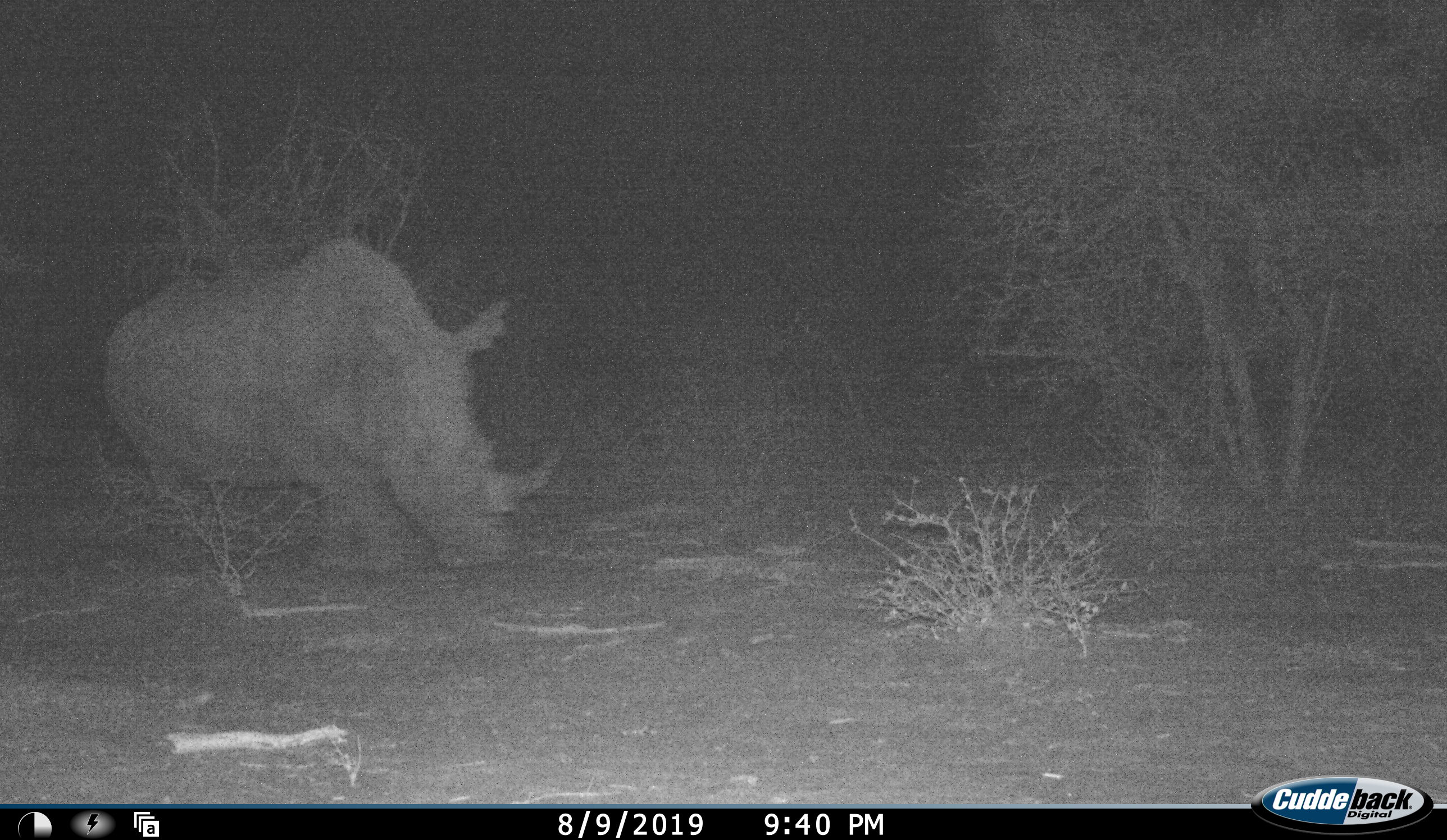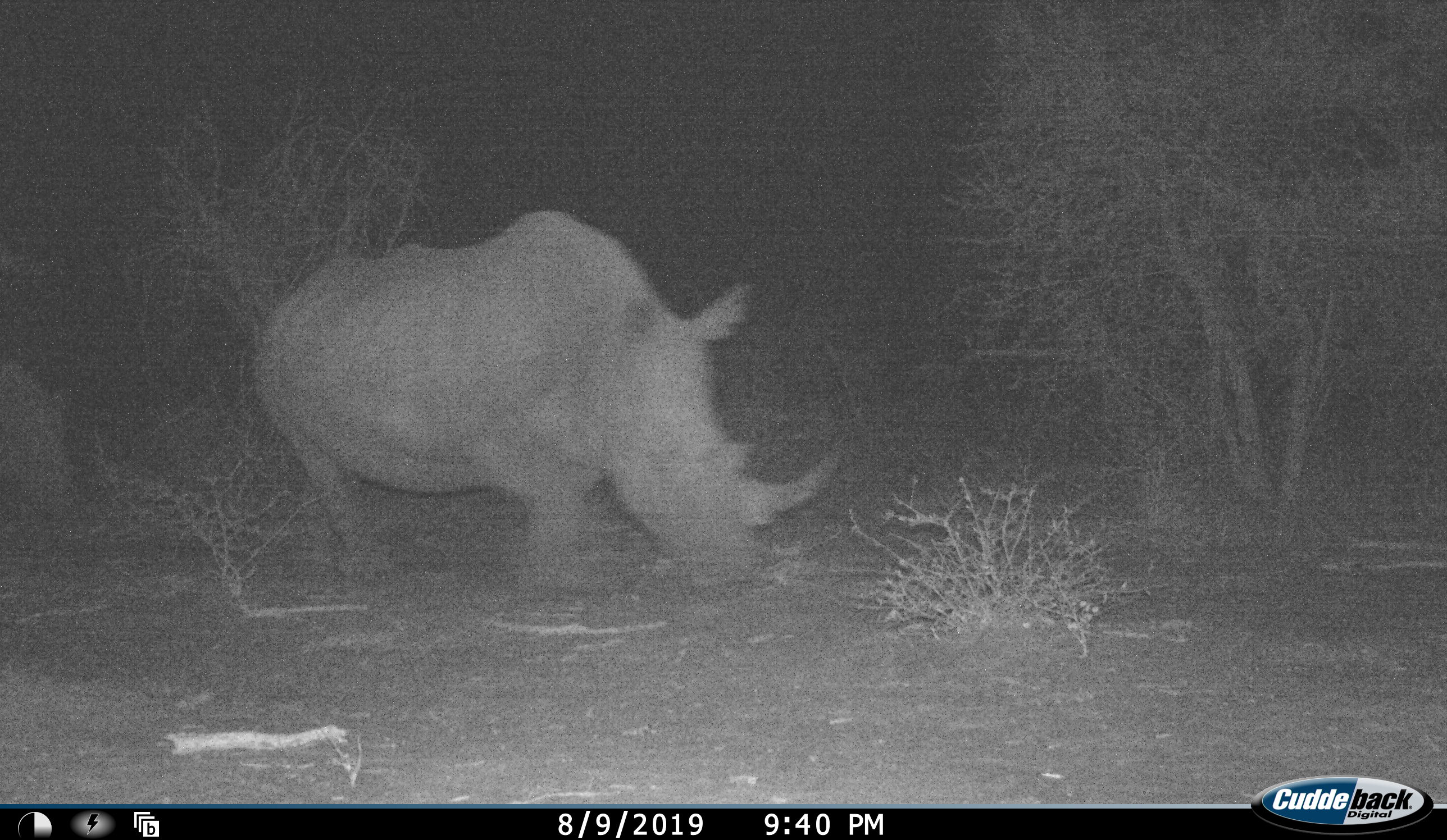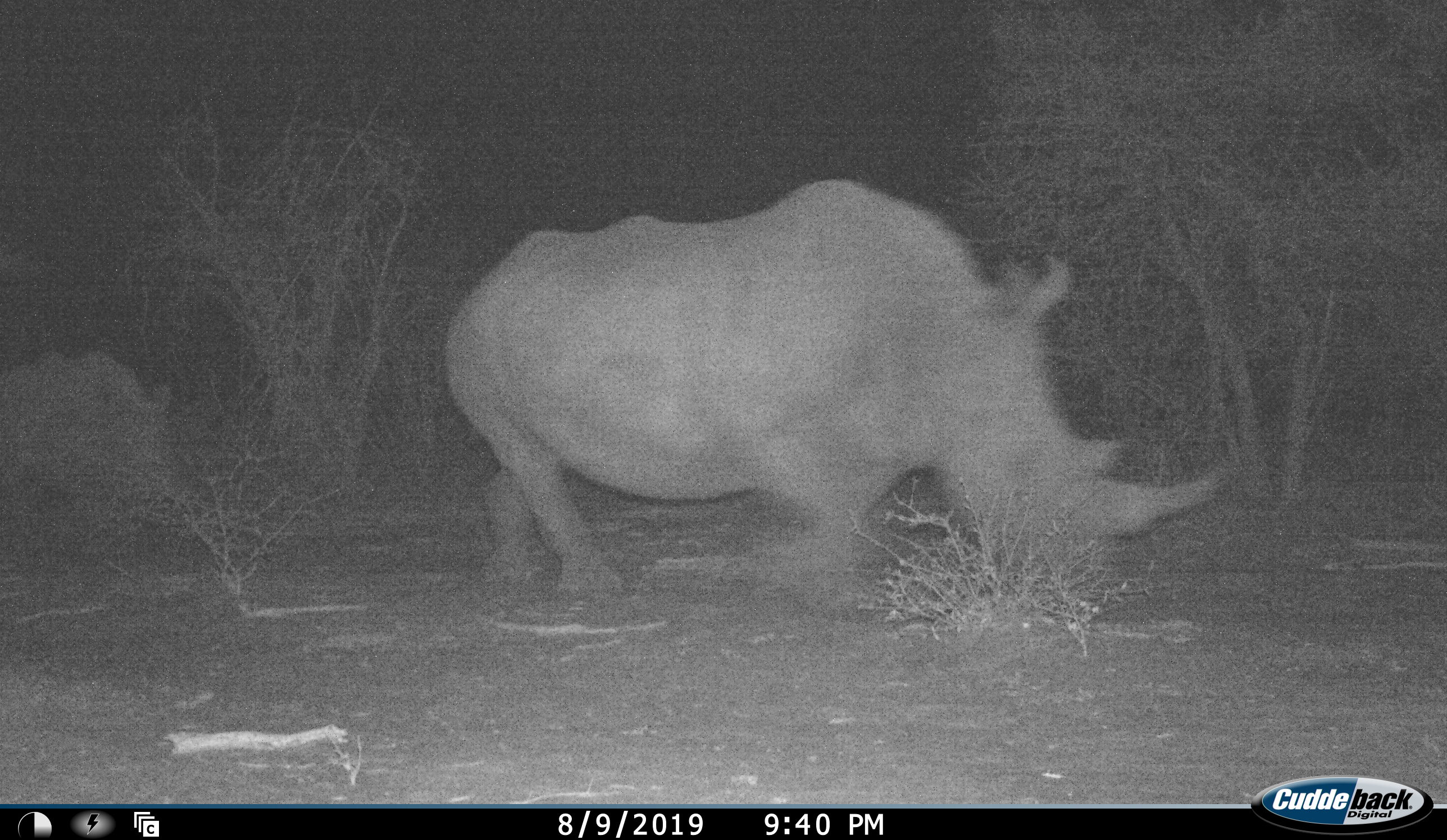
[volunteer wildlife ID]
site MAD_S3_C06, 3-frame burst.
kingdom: Animalia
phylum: Chordata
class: Mammalia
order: Perissodactyla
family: Rhinocerotidae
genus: Ceratotherium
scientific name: Ceratotherium simum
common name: white rhinoceros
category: rhinoceroswhite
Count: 2.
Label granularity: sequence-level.